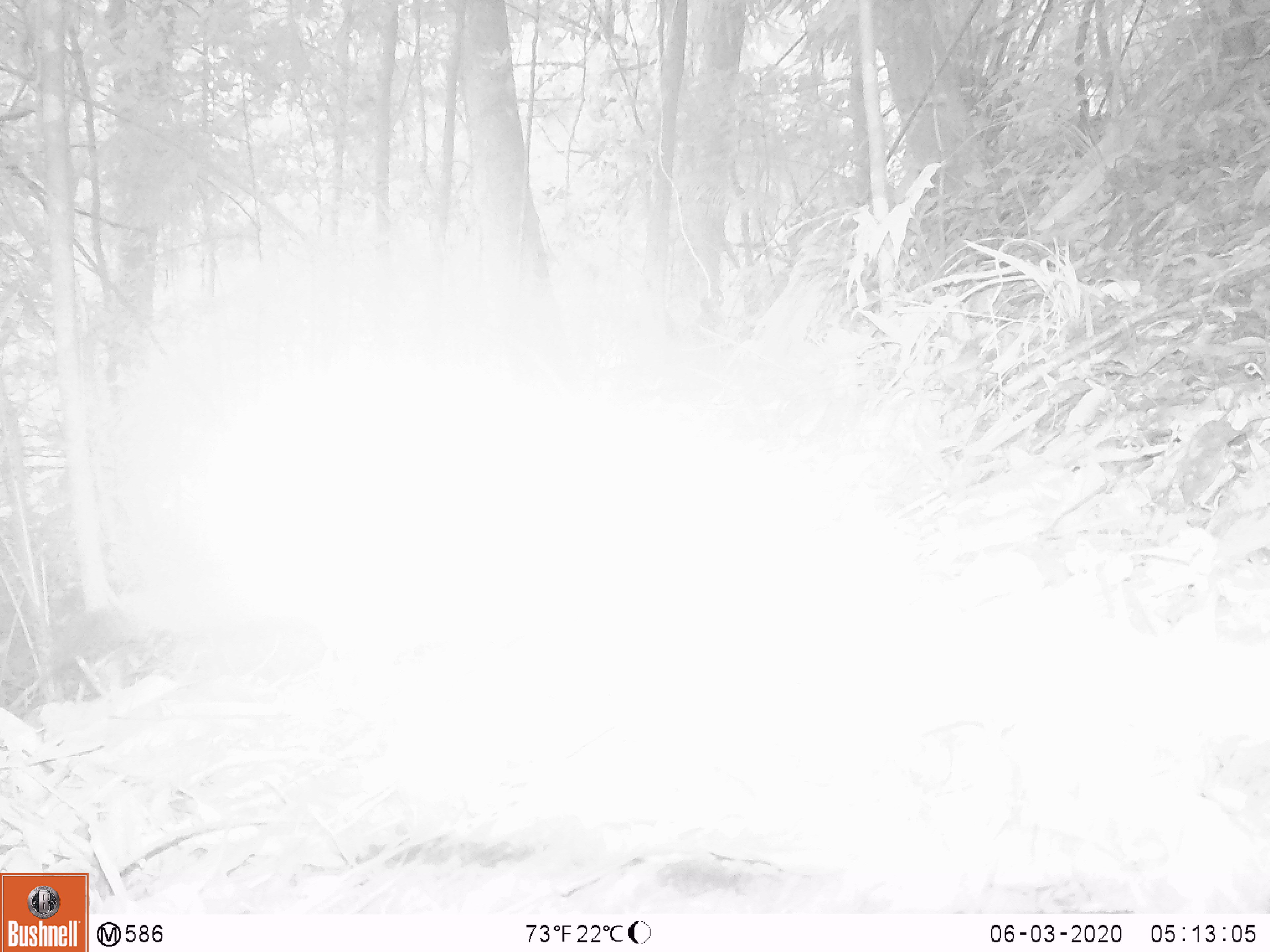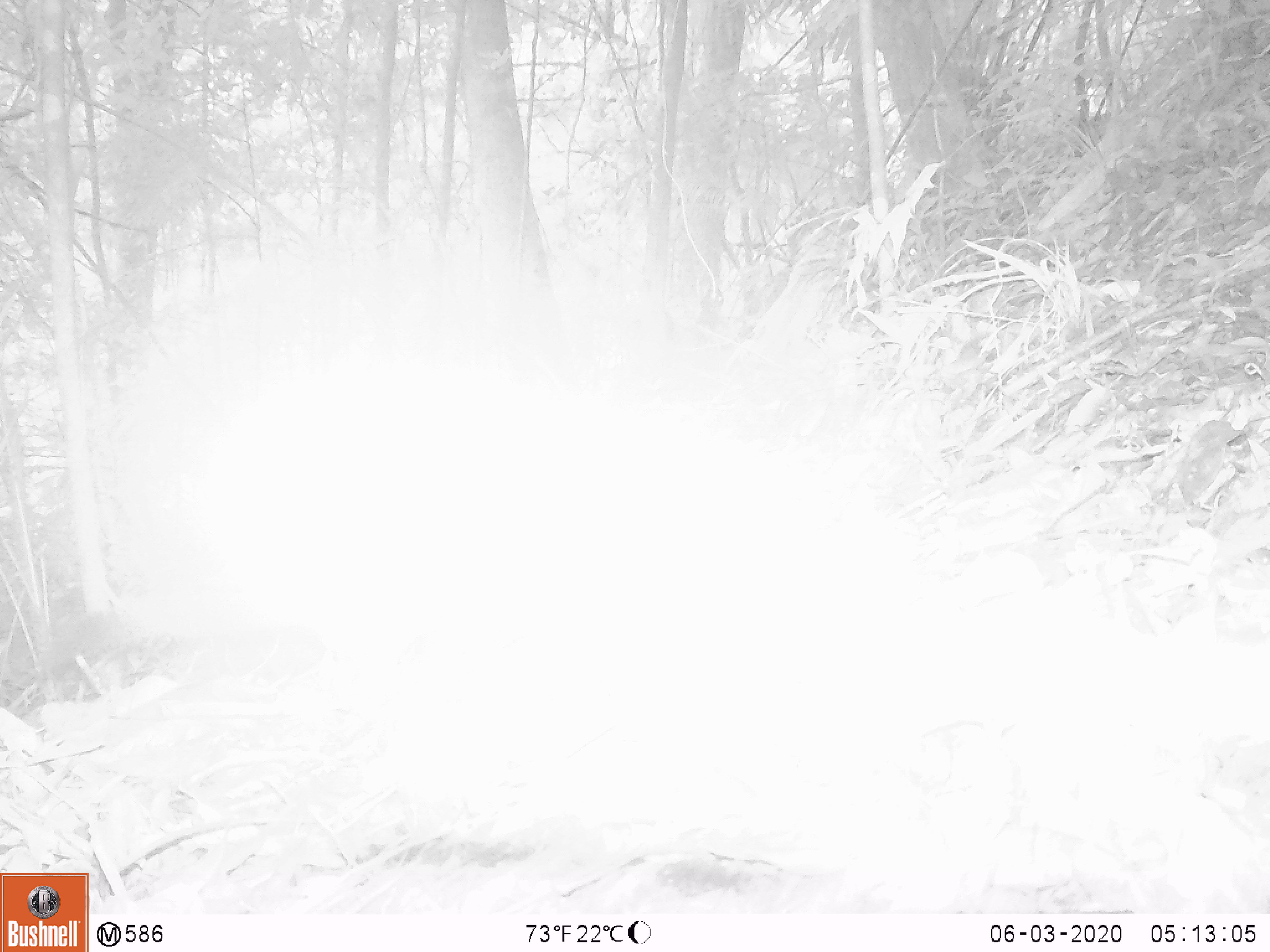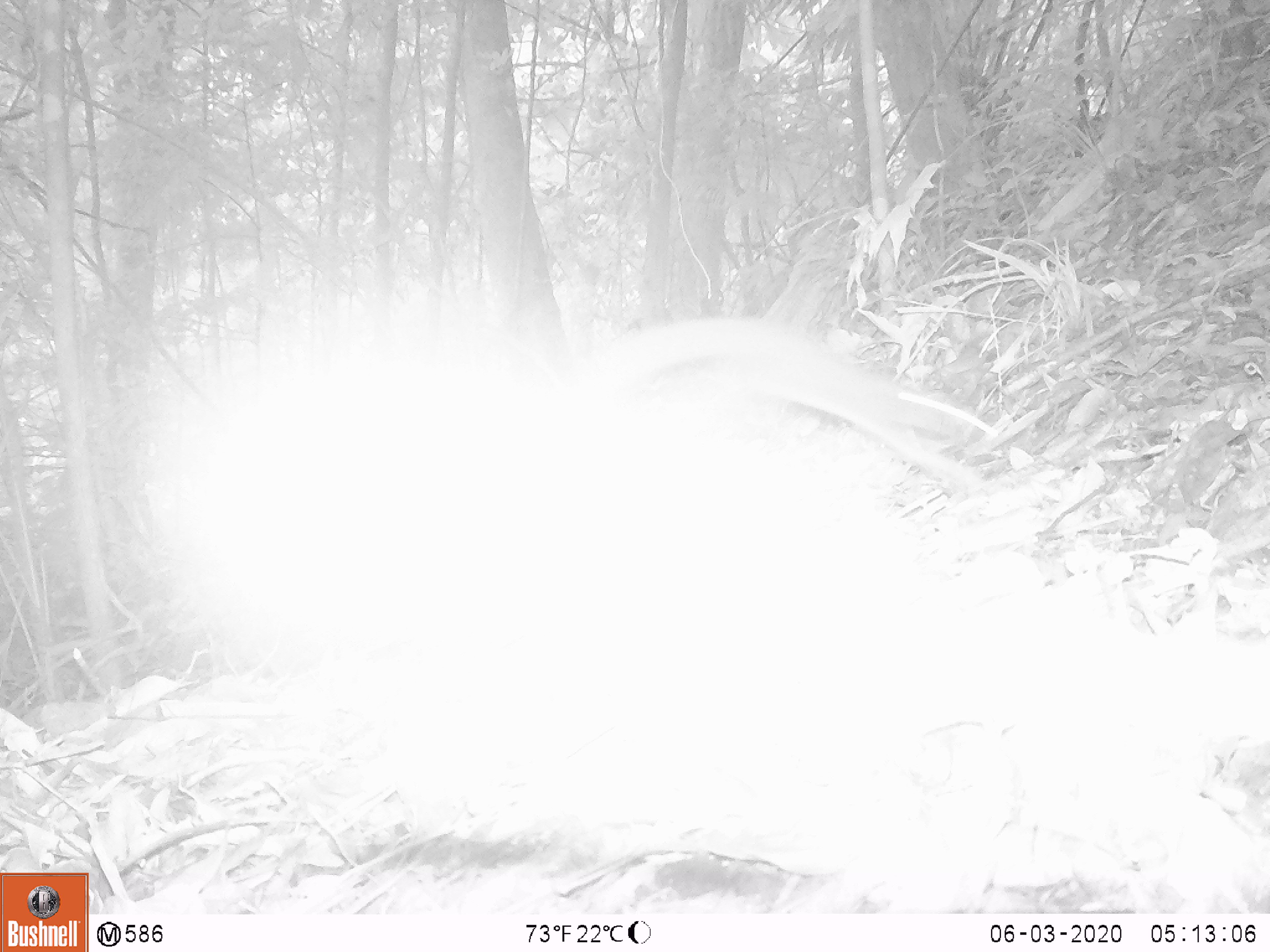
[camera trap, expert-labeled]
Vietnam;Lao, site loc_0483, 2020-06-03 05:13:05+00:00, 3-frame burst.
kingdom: Animalia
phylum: Chordata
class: Mammalia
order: Carnivora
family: Mustelidae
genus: Martes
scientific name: Martes flavigula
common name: yellow-throated marten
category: yellow throated marten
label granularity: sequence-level